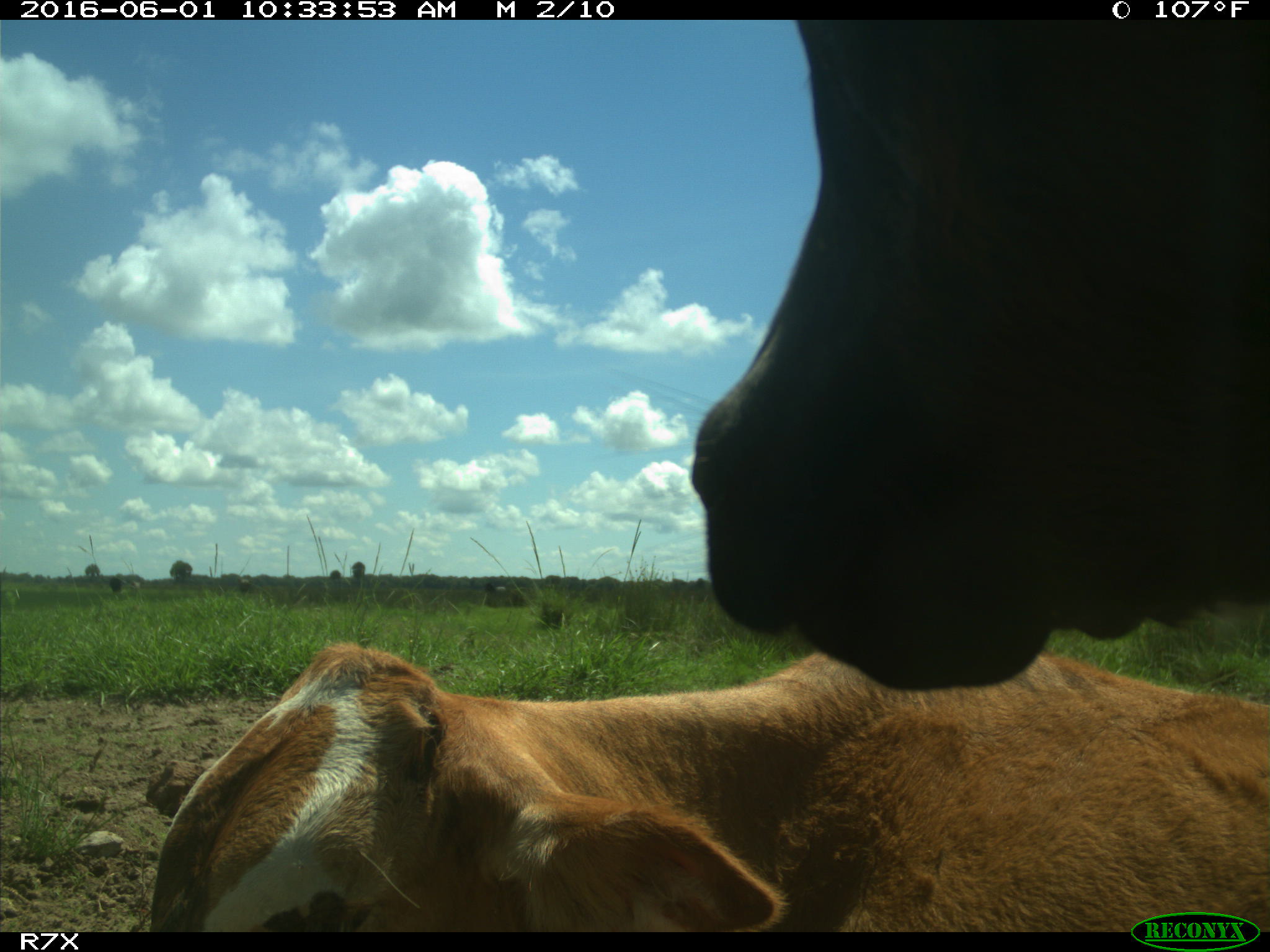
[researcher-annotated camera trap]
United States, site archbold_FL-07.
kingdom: Animalia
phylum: Chordata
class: Mammalia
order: Artiodactyla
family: Bovidae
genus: Bos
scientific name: Bos taurus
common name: domestic cow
Bos taurus (domestic cow).